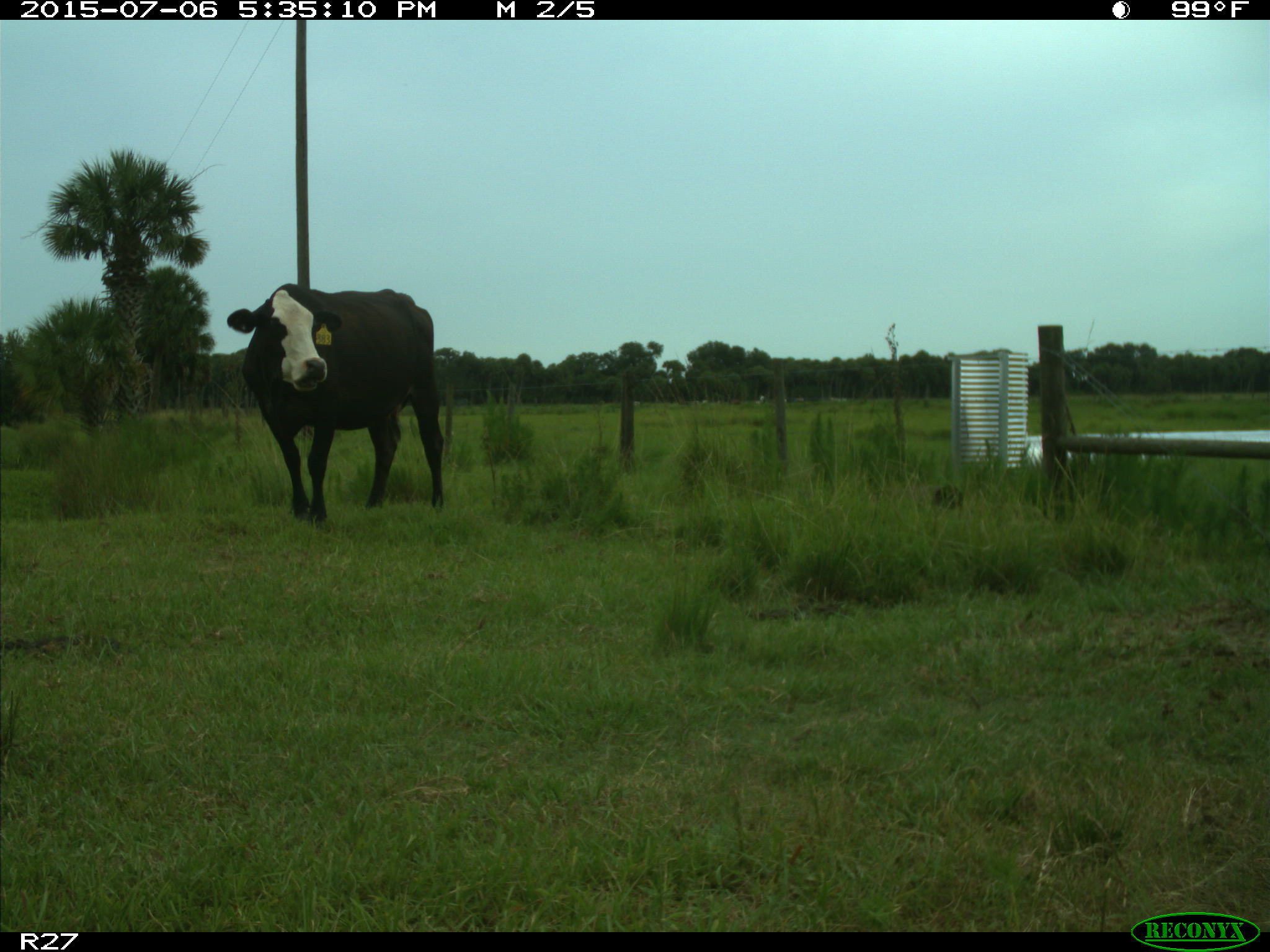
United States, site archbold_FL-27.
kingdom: Animalia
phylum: Chordata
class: Mammalia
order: Artiodactyla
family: Bovidae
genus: Bos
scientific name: Bos taurus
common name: domestic cow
Bos taurus (domestic cow).